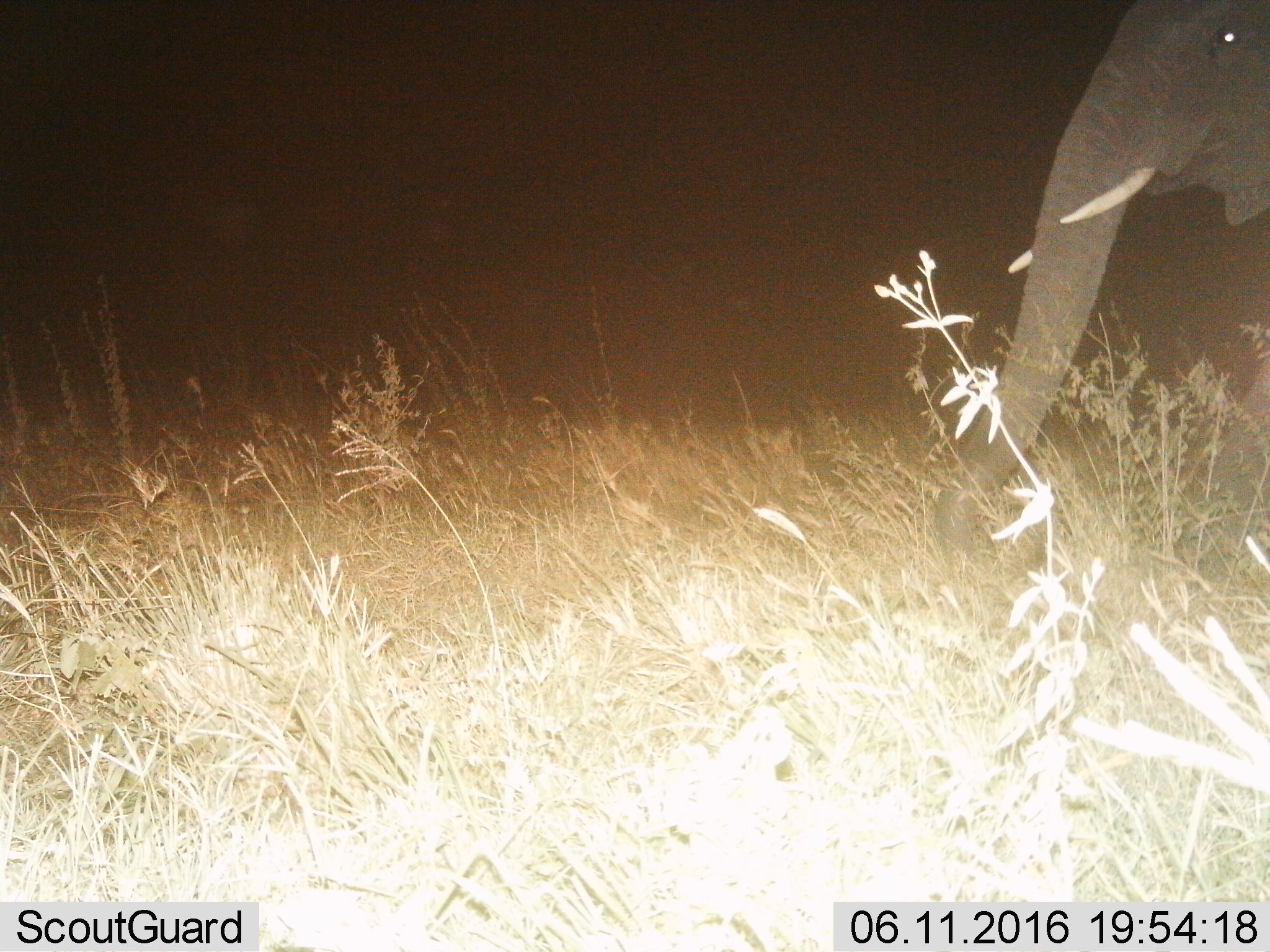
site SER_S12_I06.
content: unidentified animal